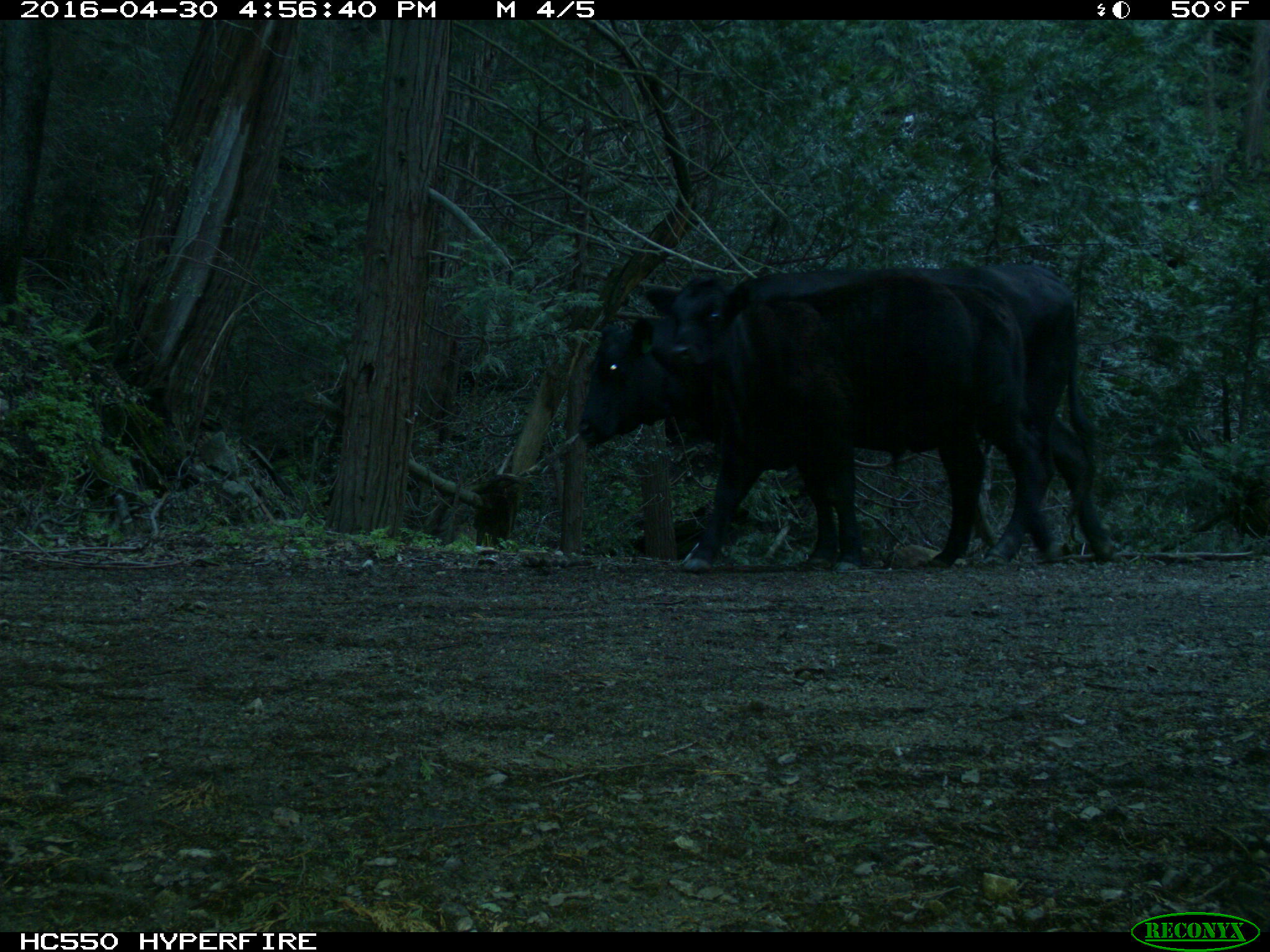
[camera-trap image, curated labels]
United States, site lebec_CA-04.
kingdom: Animalia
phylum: Chordata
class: Mammalia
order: Artiodactyla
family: Bovidae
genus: Bos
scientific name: Bos taurus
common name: domestic cow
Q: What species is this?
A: Bos taurus (domestic cow).